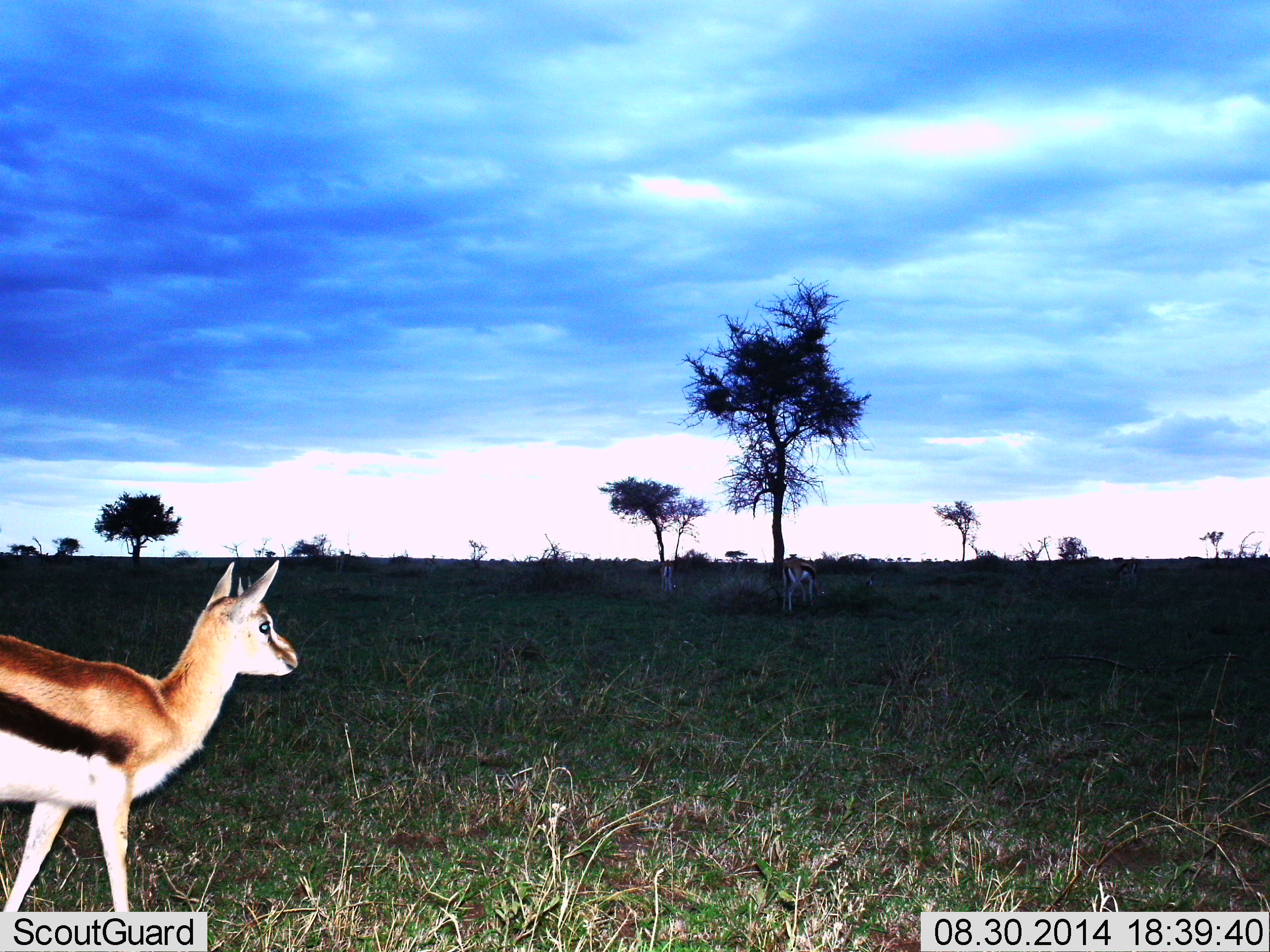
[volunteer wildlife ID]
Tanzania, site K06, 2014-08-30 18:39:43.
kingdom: Animalia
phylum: Chordata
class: Mammalia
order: Artiodactyla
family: Bovidae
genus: Eudorcas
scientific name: Eudorcas thomsonii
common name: thomson's gazelle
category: gazellethomsons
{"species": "gazellethomsons (thomson's gazelle) (Eudorcas thomsonii)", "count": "2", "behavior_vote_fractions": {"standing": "80%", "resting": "0%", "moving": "30%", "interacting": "0%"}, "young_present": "30%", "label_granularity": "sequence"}